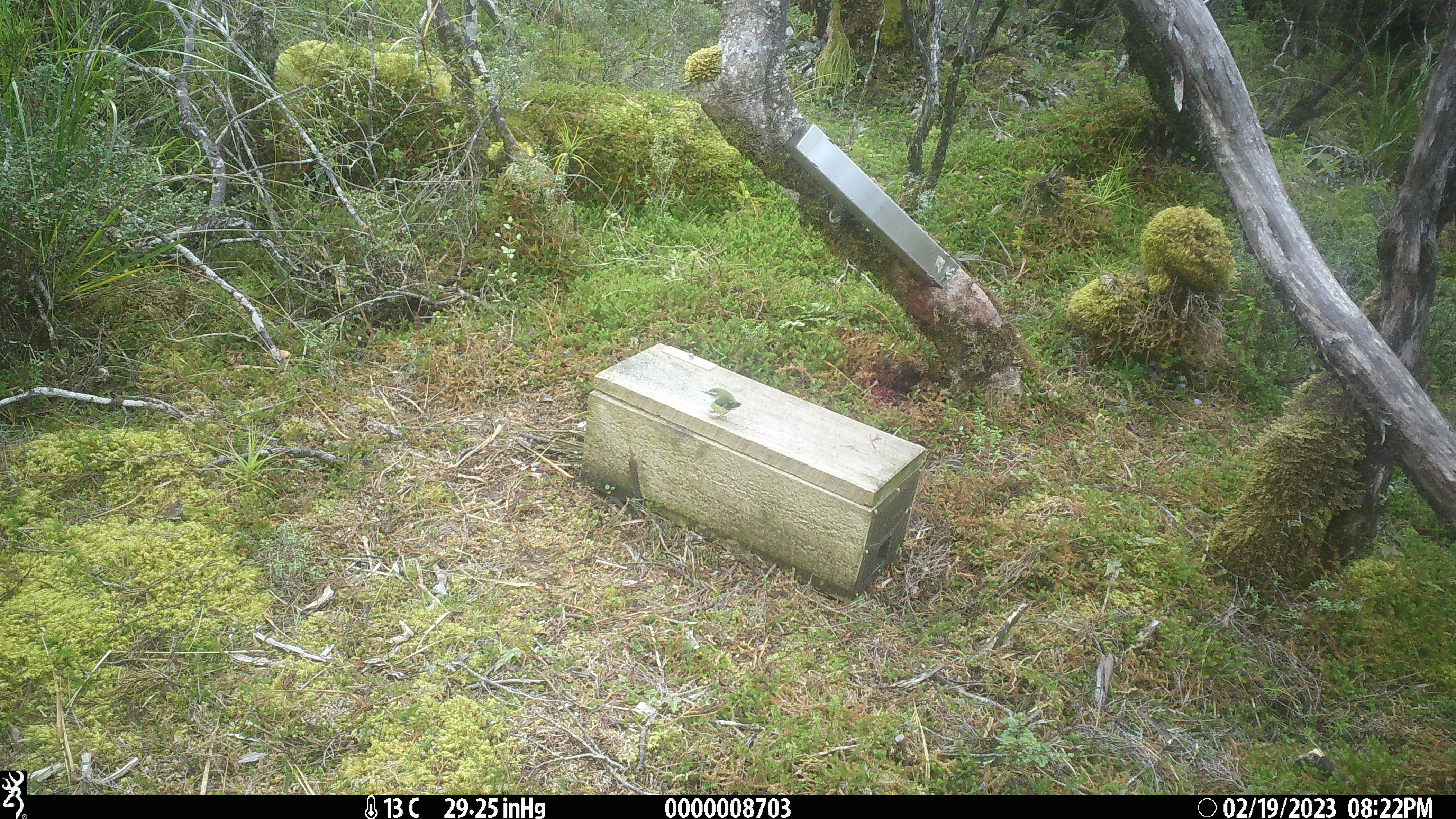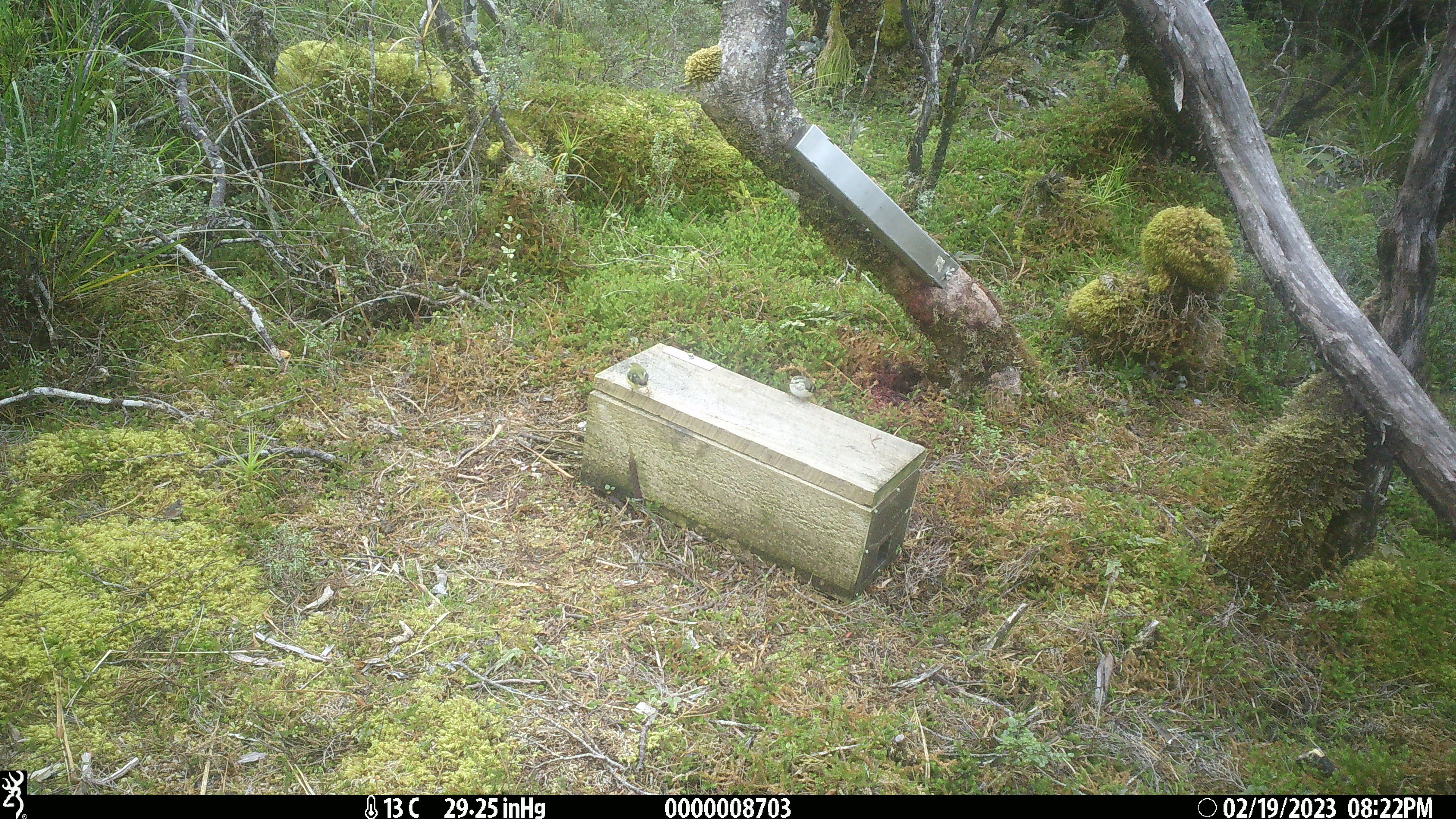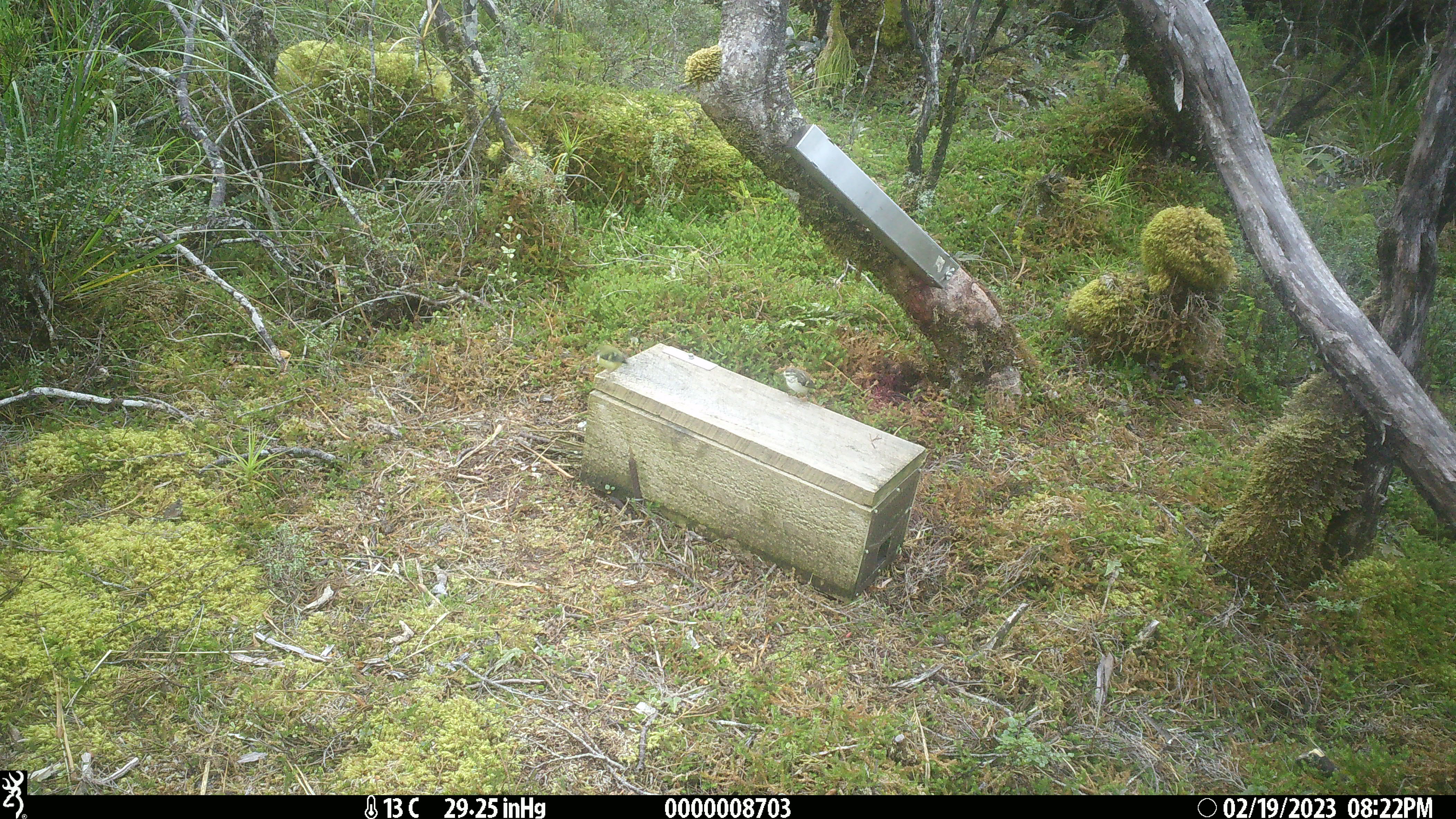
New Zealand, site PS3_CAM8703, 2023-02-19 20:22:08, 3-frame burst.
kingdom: Animalia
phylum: Chordata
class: Aves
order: Passeriformes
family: Acanthisittidae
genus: Acanthisitta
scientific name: Acanthisitta chloris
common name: rifleman